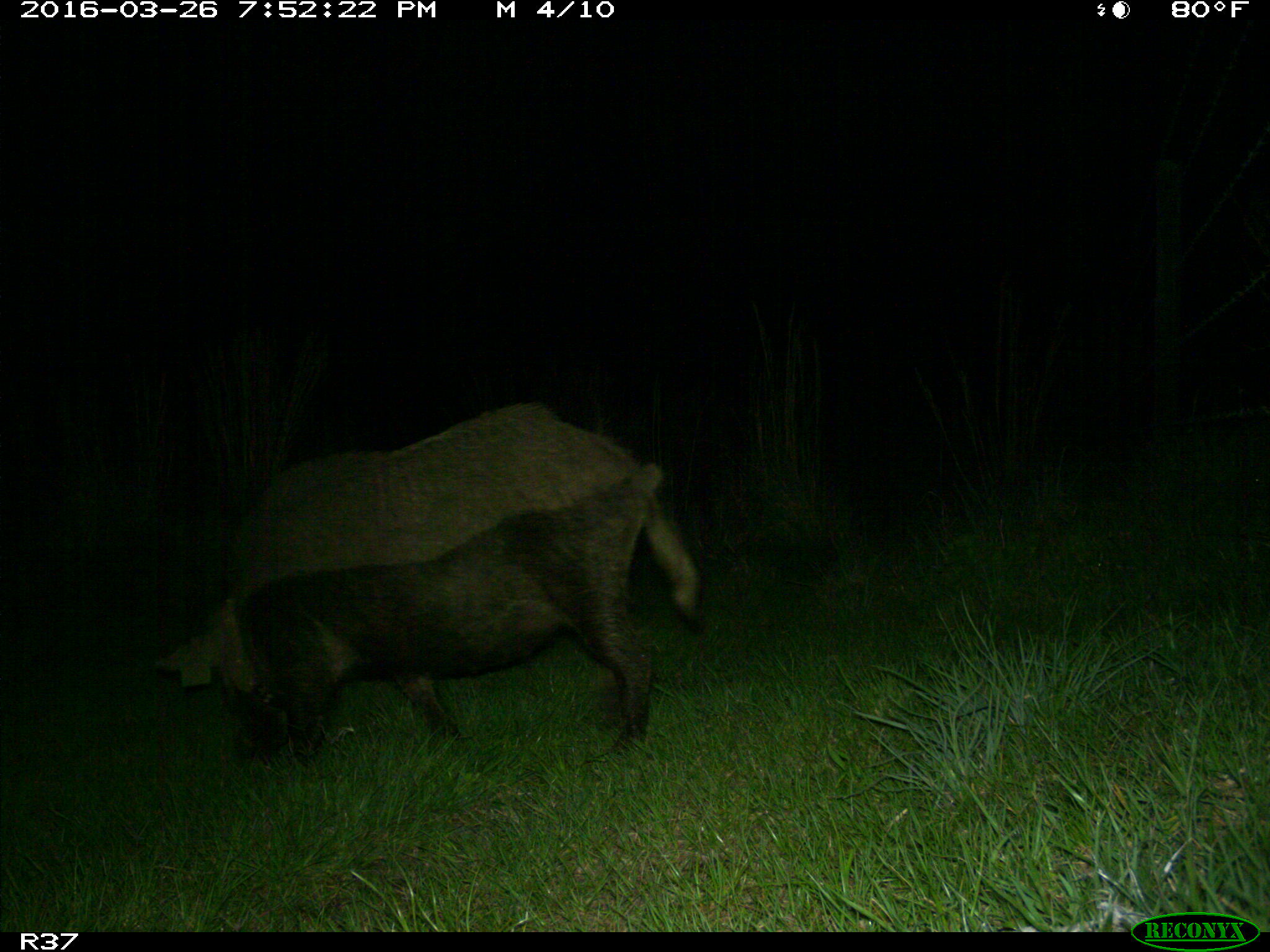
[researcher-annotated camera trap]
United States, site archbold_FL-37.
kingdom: Animalia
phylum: Chordata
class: Mammalia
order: Artiodactyla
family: Suidae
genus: Sus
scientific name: Sus scrofa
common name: wild boar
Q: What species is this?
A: Sus scrofa (wild boar).